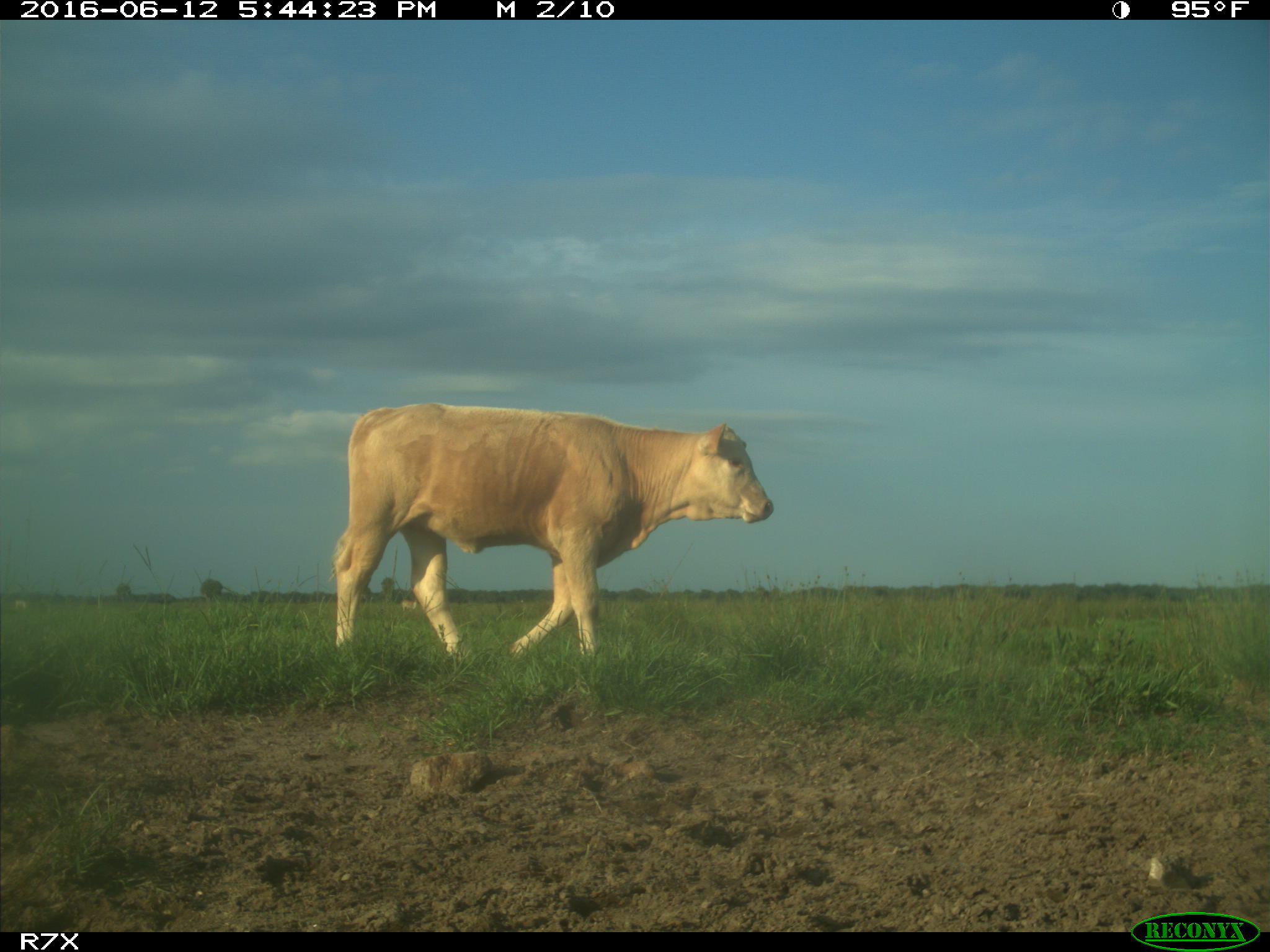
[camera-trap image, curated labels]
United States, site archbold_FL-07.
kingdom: Animalia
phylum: Chordata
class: Mammalia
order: Artiodactyla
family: Bovidae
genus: Bos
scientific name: Bos taurus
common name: domestic cow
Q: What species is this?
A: Bos taurus (domestic cow).